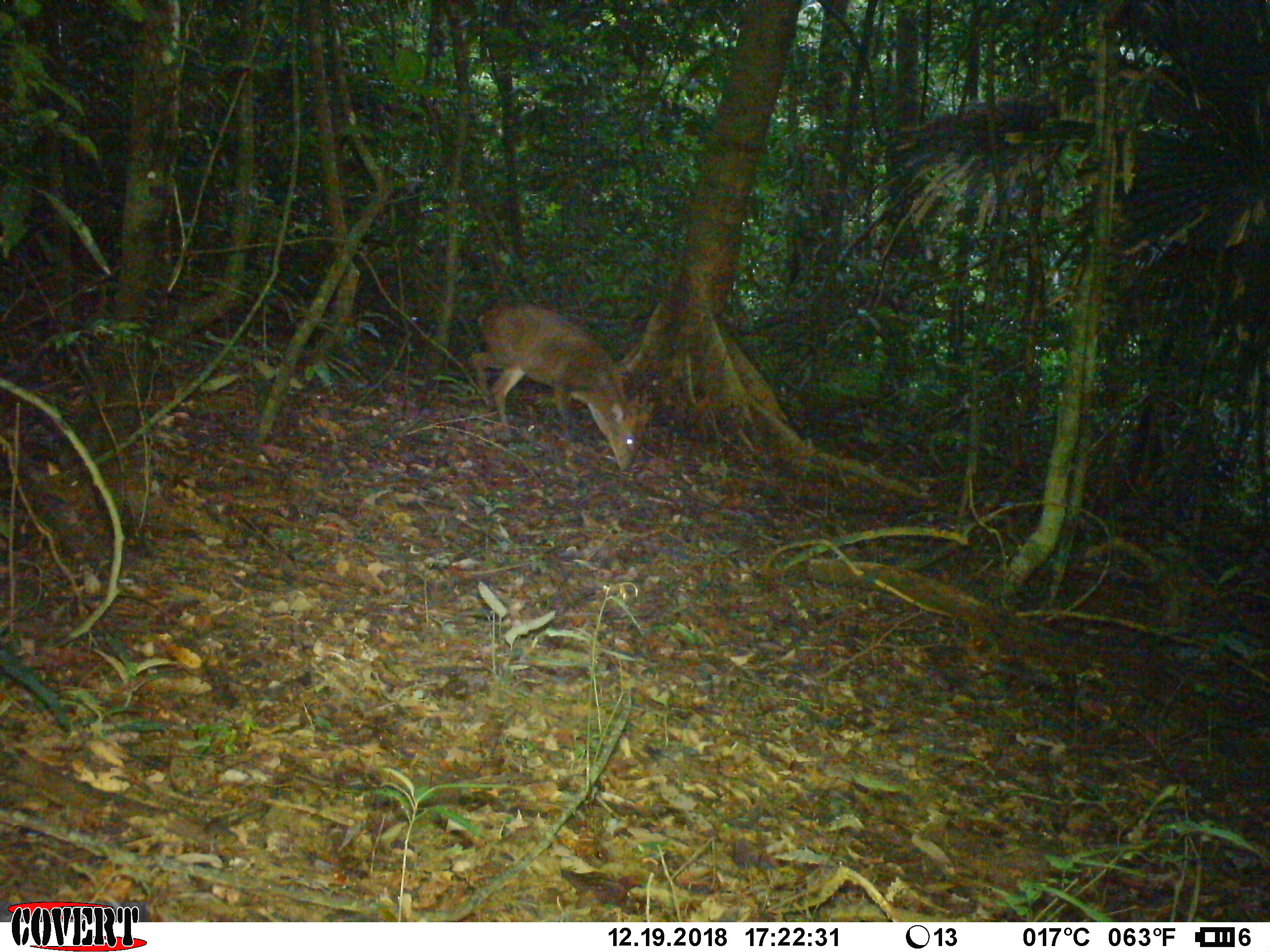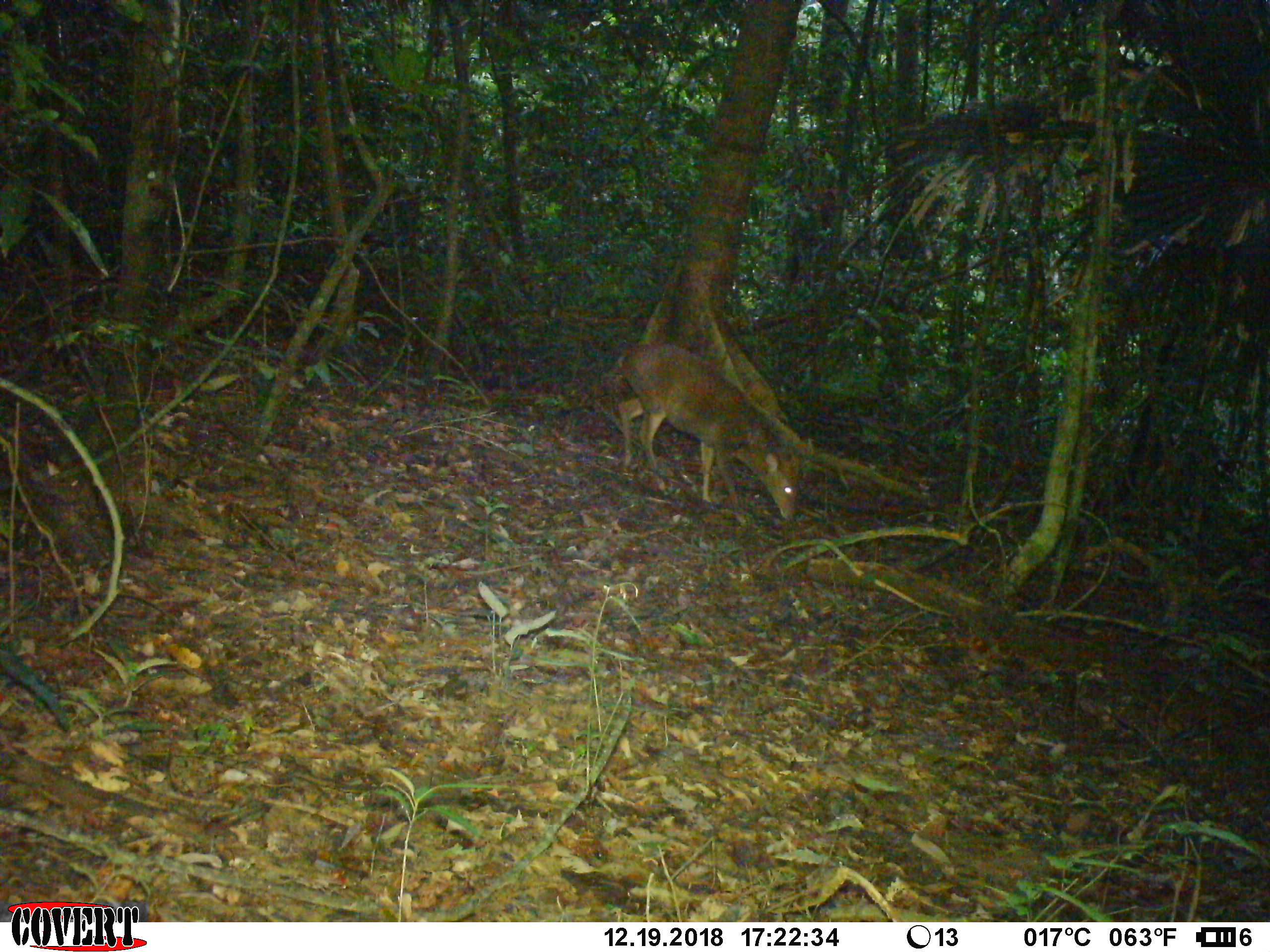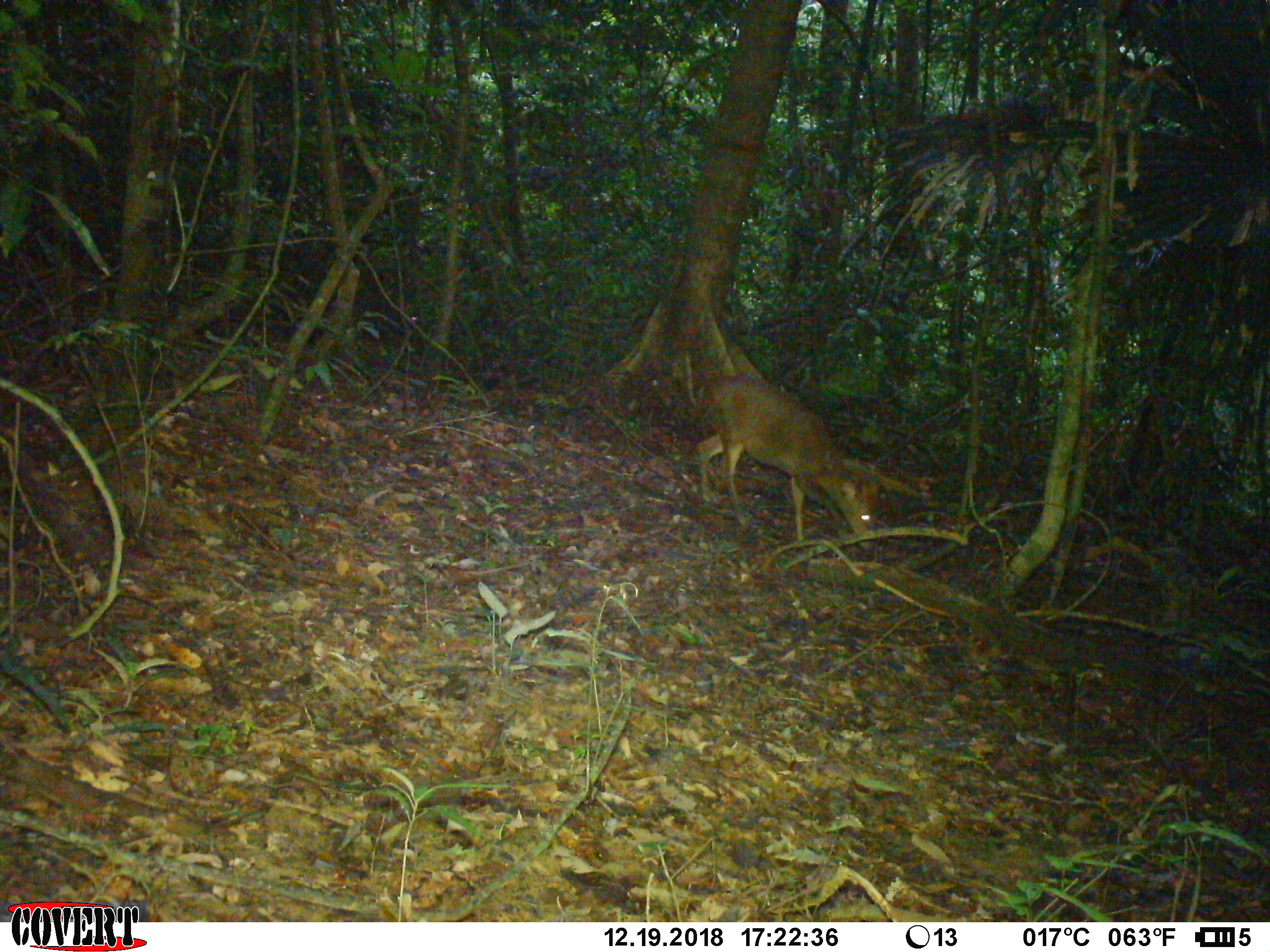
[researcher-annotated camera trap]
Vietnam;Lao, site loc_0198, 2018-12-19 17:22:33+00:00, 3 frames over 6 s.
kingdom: Animalia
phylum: Chordata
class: Mammalia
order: Artiodactyla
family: Cervidae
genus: Muntiacus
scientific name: Muntiacus vuquangensis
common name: large-antlered muntjac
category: large antlered muntjac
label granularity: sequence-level